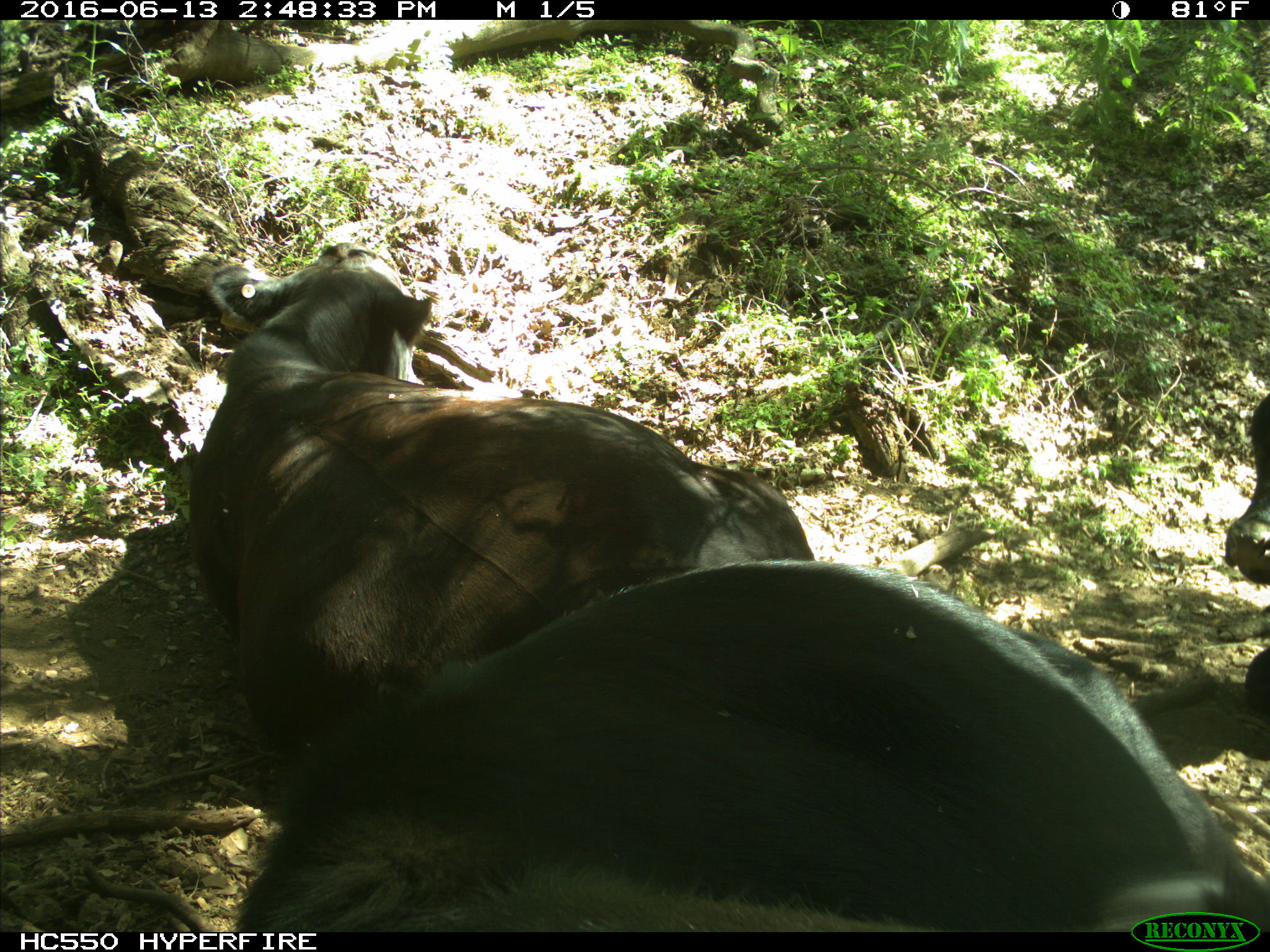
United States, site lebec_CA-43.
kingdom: Animalia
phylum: Chordata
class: Mammalia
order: Artiodactyla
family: Bovidae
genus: Bos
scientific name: Bos taurus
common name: domestic cow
Bos taurus (domestic cow).